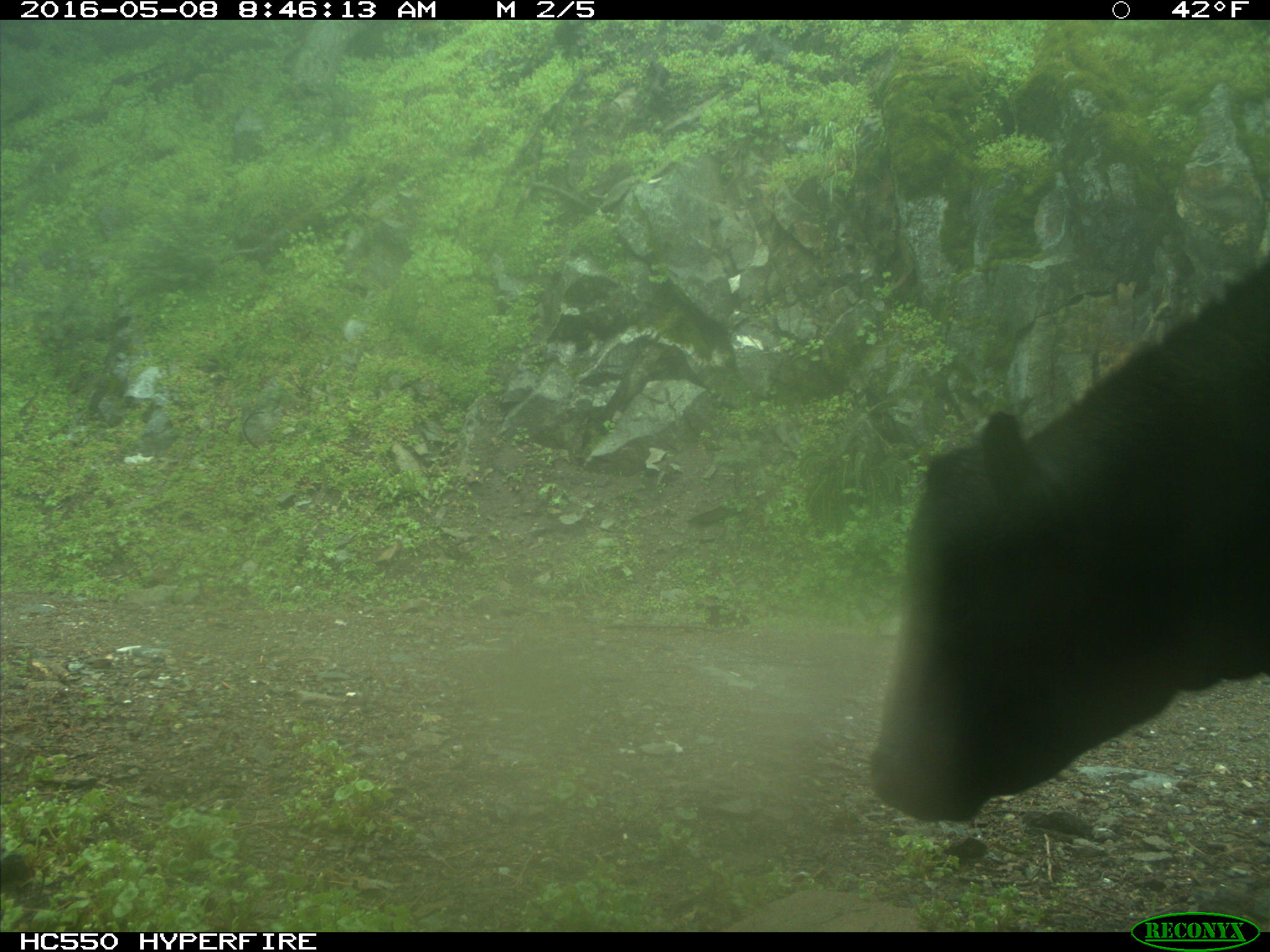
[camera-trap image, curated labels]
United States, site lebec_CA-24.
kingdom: Animalia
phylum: Chordata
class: Mammalia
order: Artiodactyla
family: Bovidae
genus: Bos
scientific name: Bos taurus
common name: domestic cow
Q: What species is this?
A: Bos taurus (domestic cow).